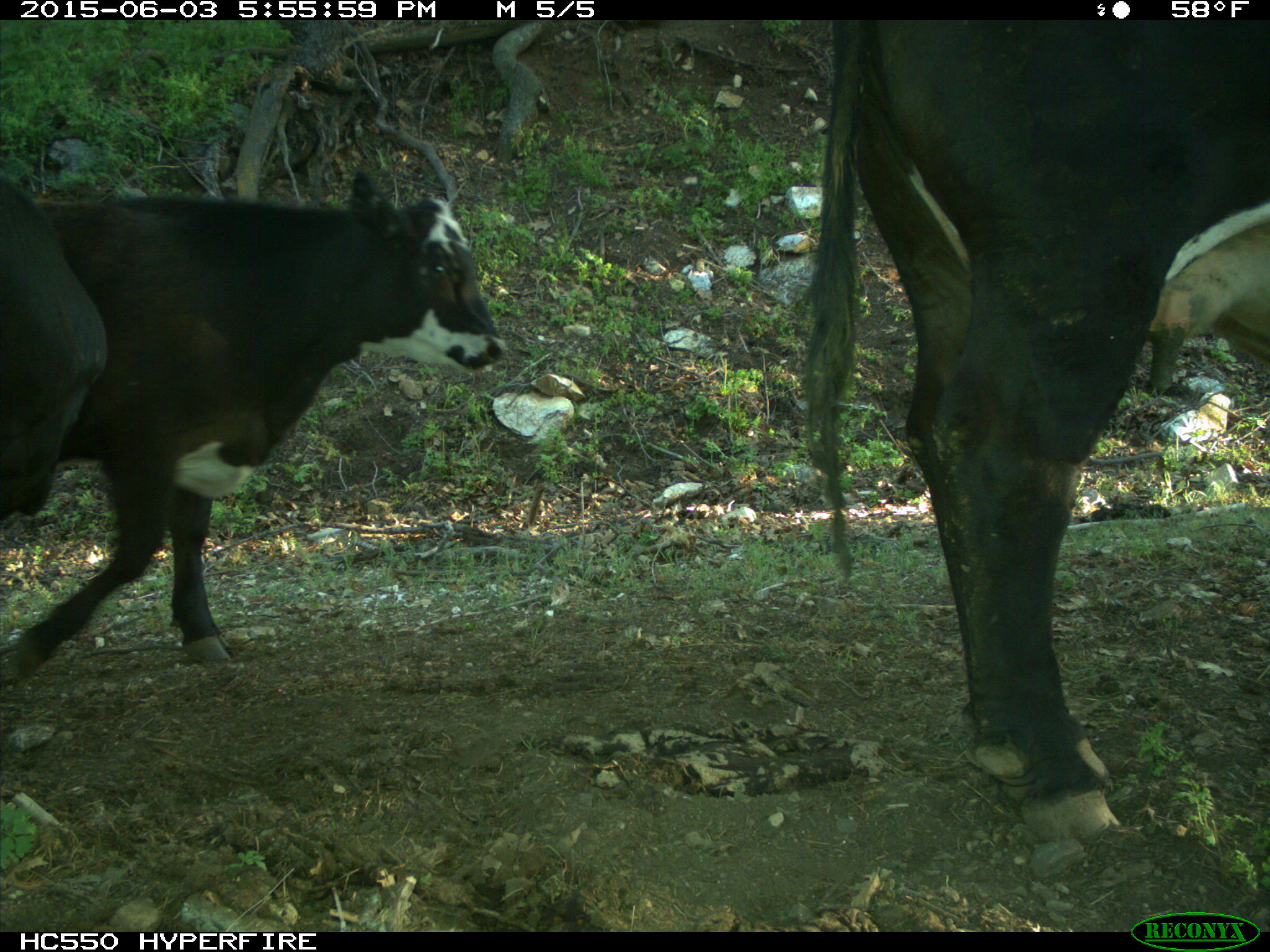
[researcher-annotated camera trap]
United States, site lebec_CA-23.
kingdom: Animalia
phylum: Chordata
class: Mammalia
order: Artiodactyla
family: Bovidae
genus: Bos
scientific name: Bos taurus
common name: domestic cow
Bos taurus (domestic cow).